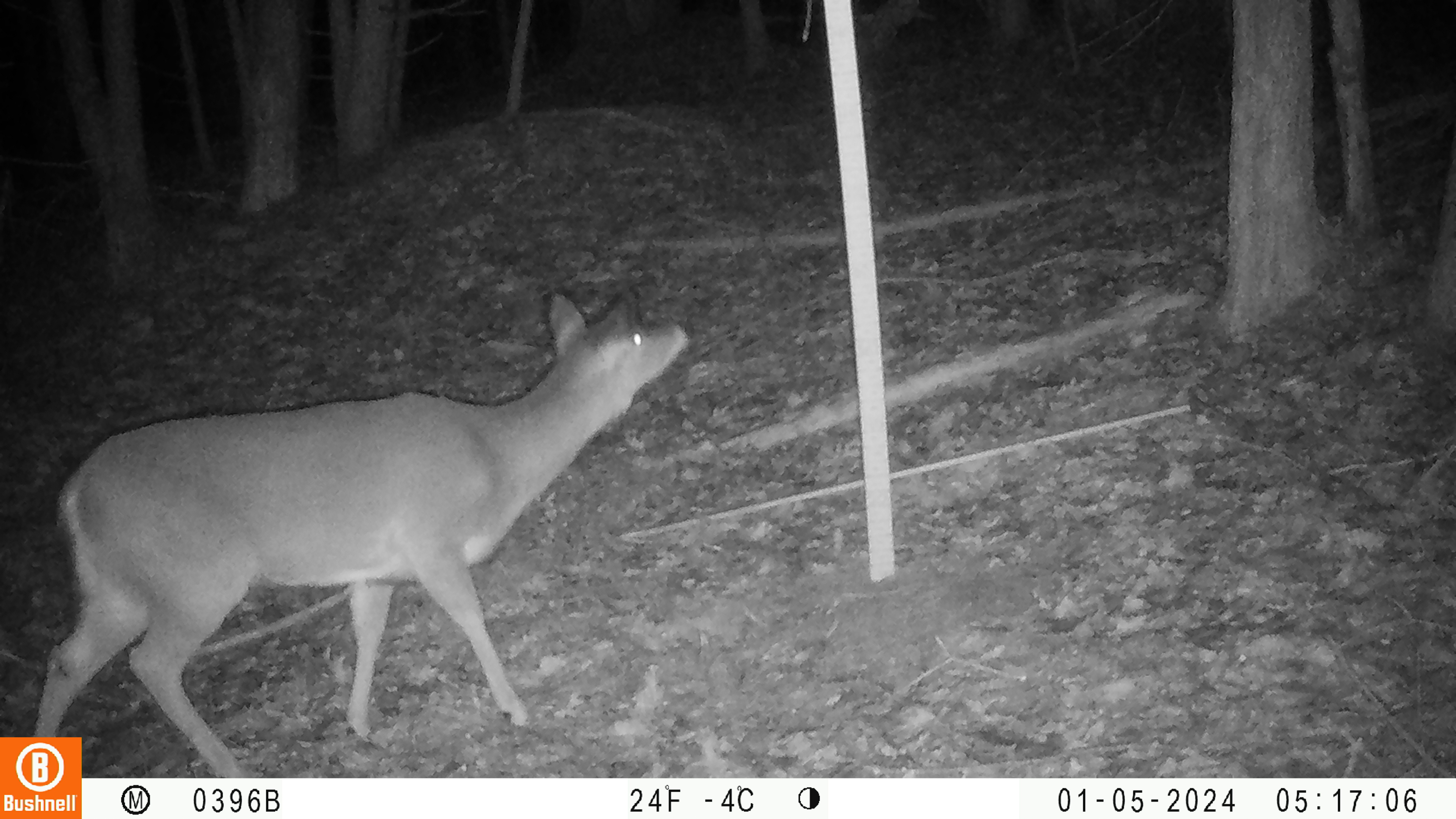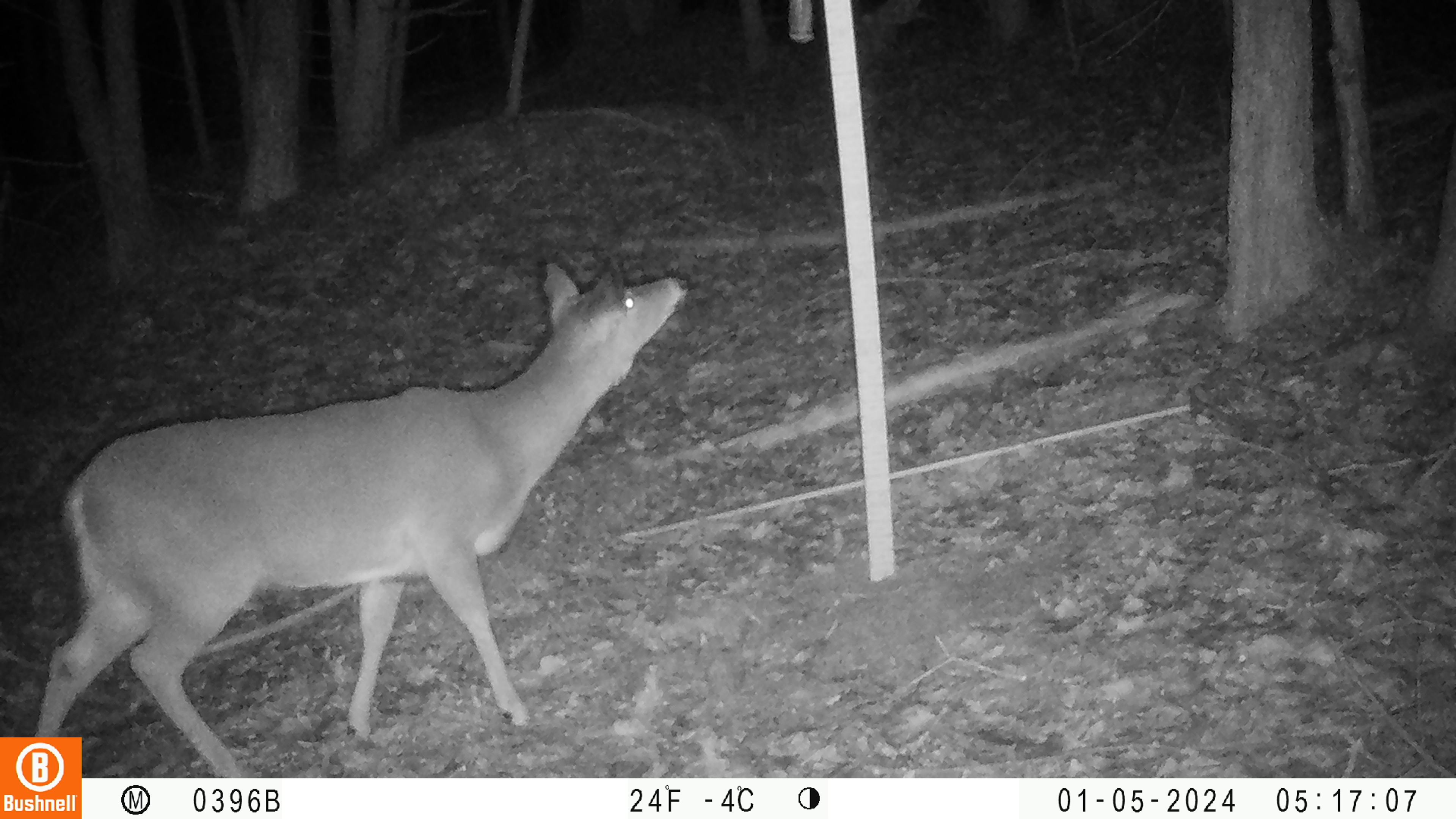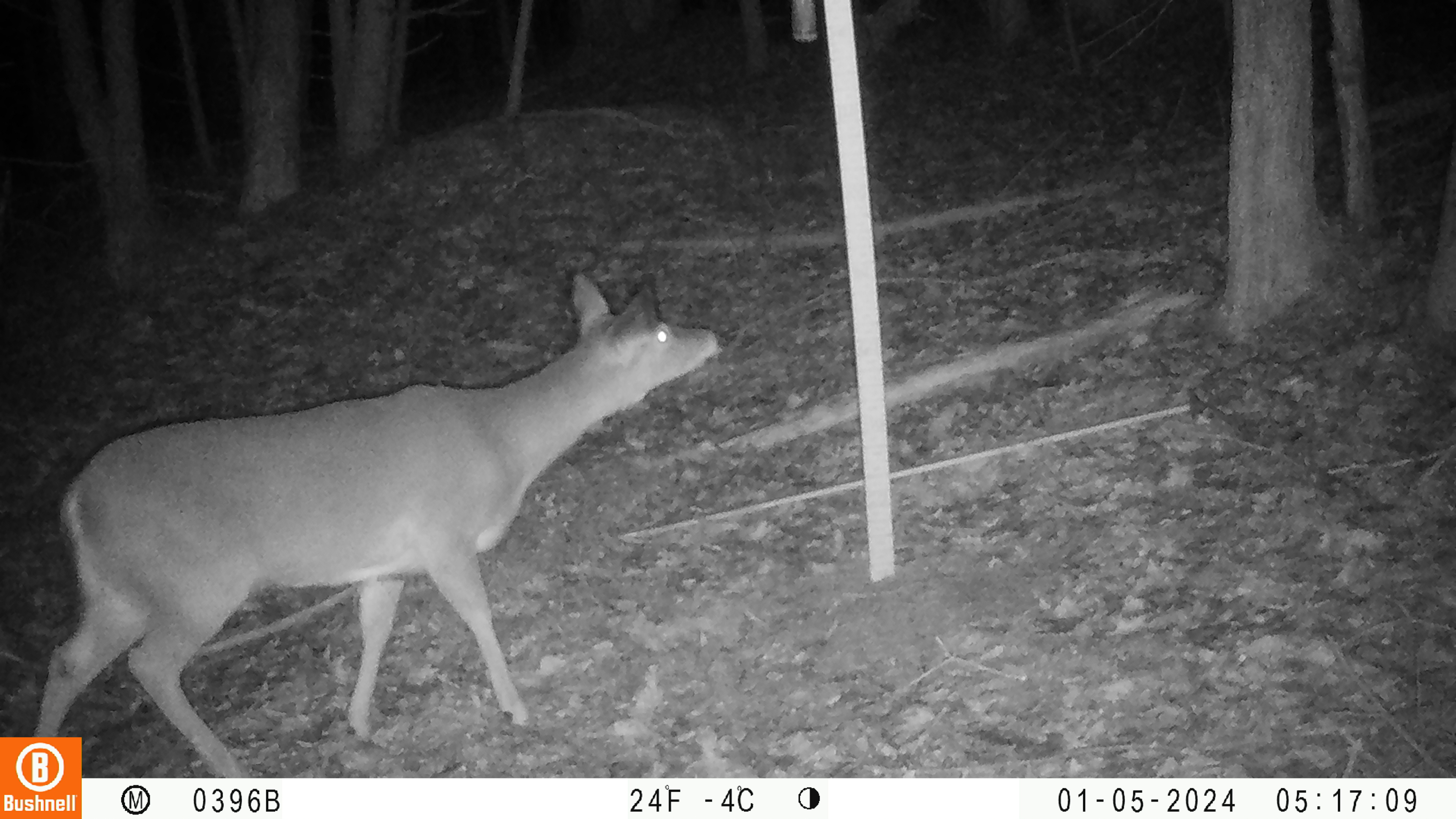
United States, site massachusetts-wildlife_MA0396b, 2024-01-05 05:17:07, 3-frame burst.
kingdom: Animalia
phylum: Chordata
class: Mammalia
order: Artiodactyla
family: Cervidae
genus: Odocoileus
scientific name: Odocoileus virginianus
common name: white-tailed deer